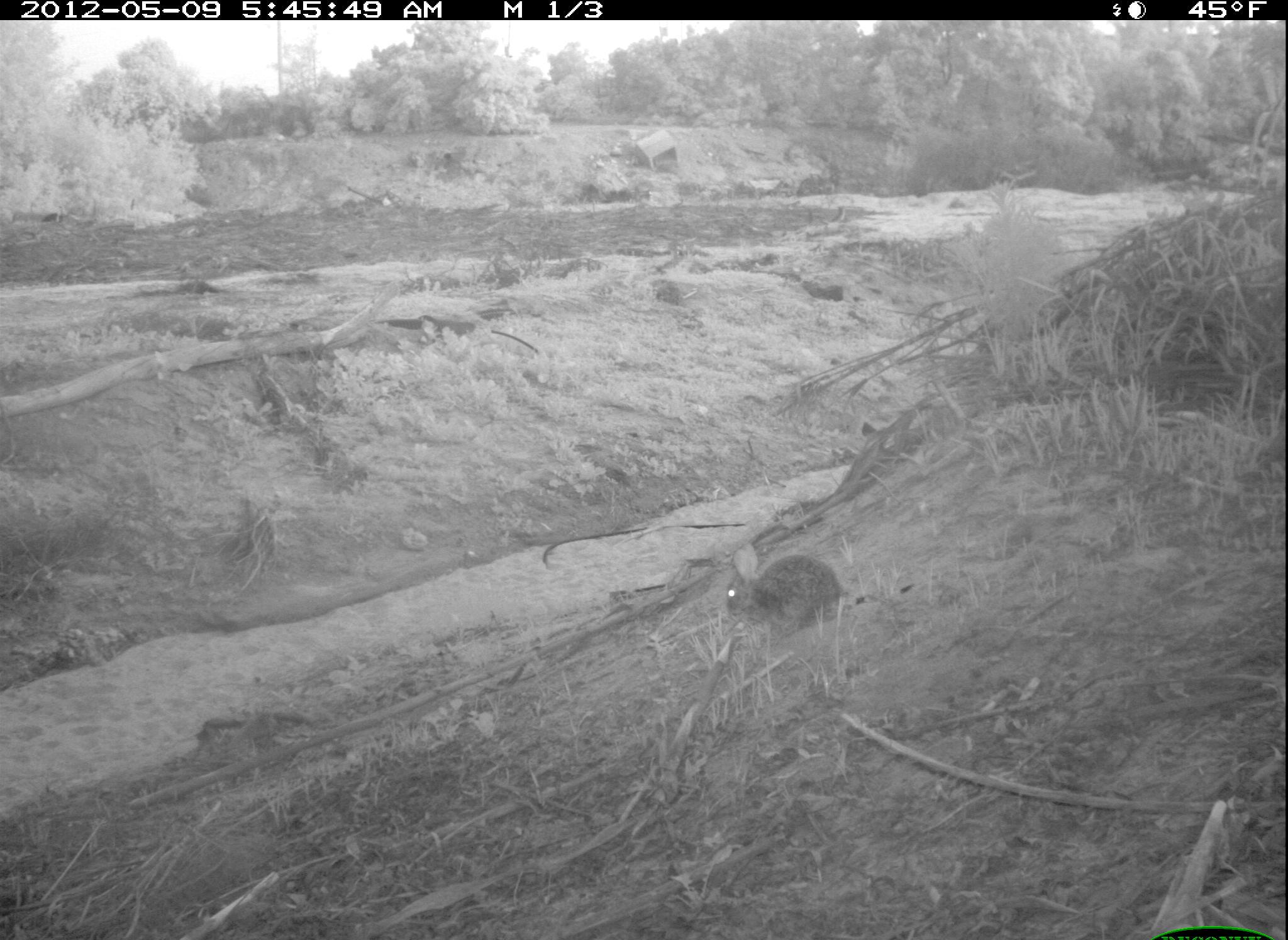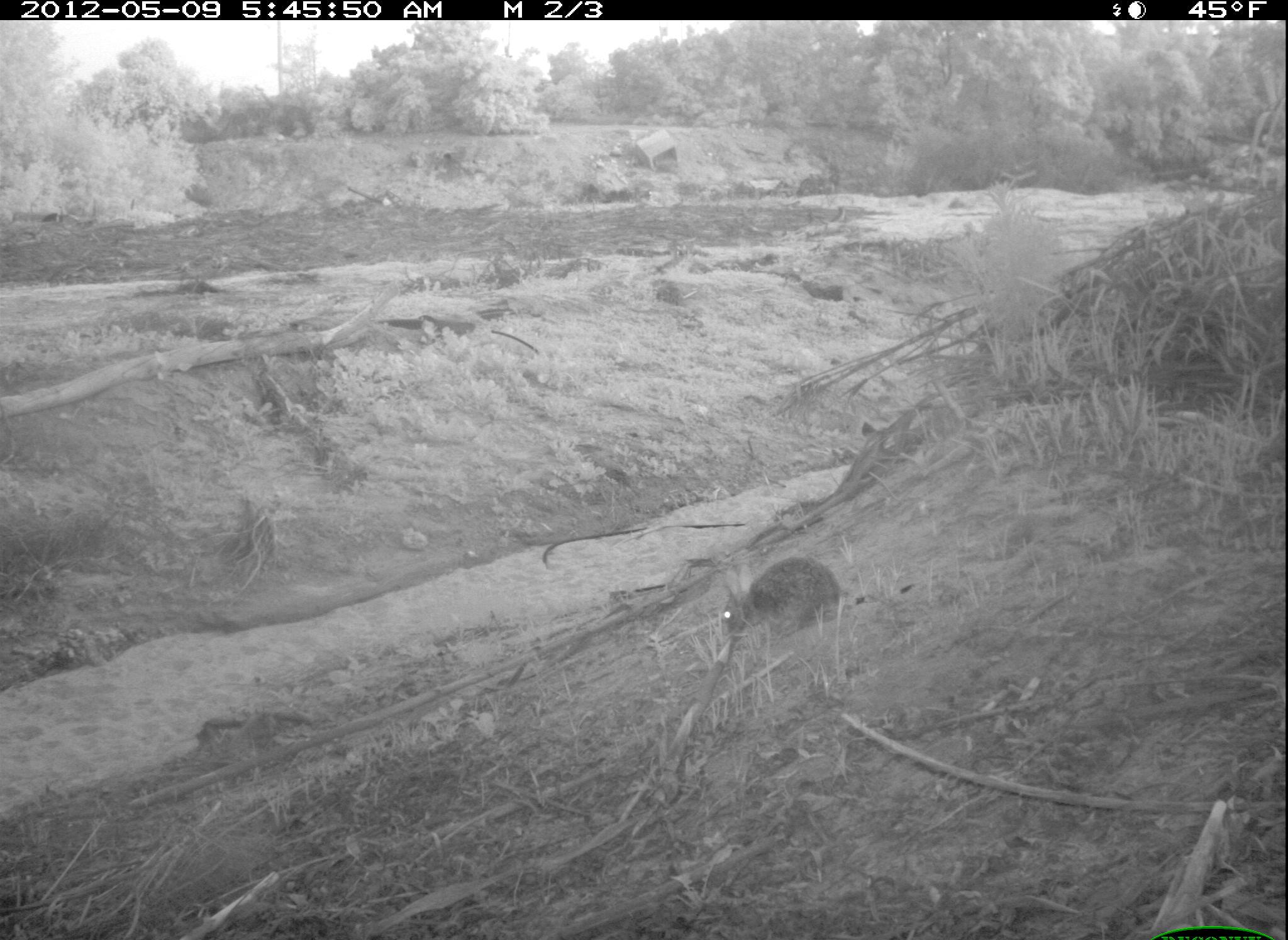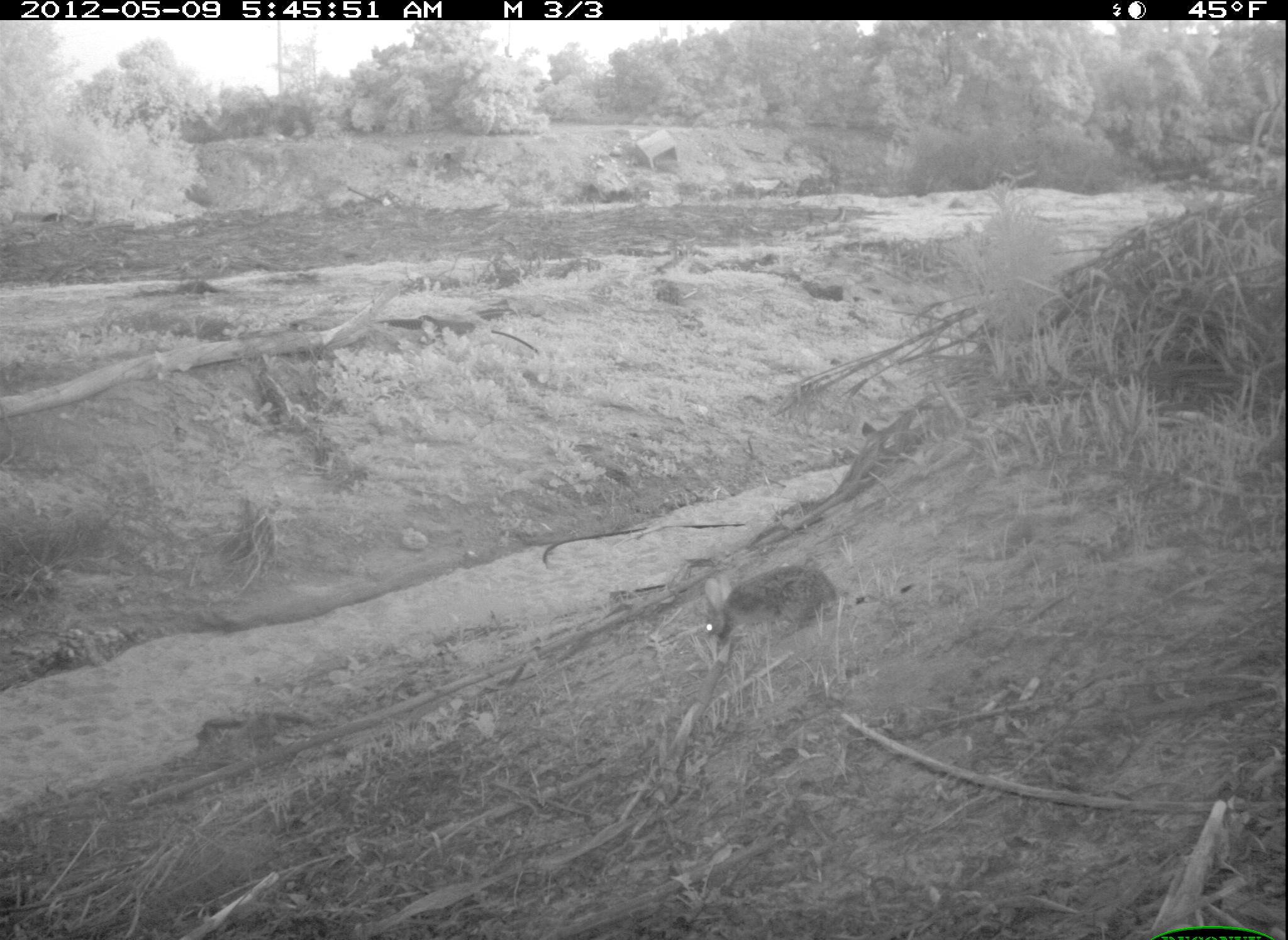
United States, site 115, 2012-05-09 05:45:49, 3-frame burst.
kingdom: Animalia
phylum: Chordata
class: Mammalia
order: Lagomorpha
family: Leporidae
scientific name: Leporidae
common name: rabbits and hares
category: rabbit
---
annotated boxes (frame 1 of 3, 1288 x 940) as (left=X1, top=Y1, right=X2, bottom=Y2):
rabbit: (left=715, top=533, right=854, bottom=645)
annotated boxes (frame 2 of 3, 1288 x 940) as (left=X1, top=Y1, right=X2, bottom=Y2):
rabbit: (left=720, top=556, right=855, bottom=654)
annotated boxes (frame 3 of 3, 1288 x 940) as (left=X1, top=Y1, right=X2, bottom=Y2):
rabbit: (left=687, top=559, right=847, bottom=662)